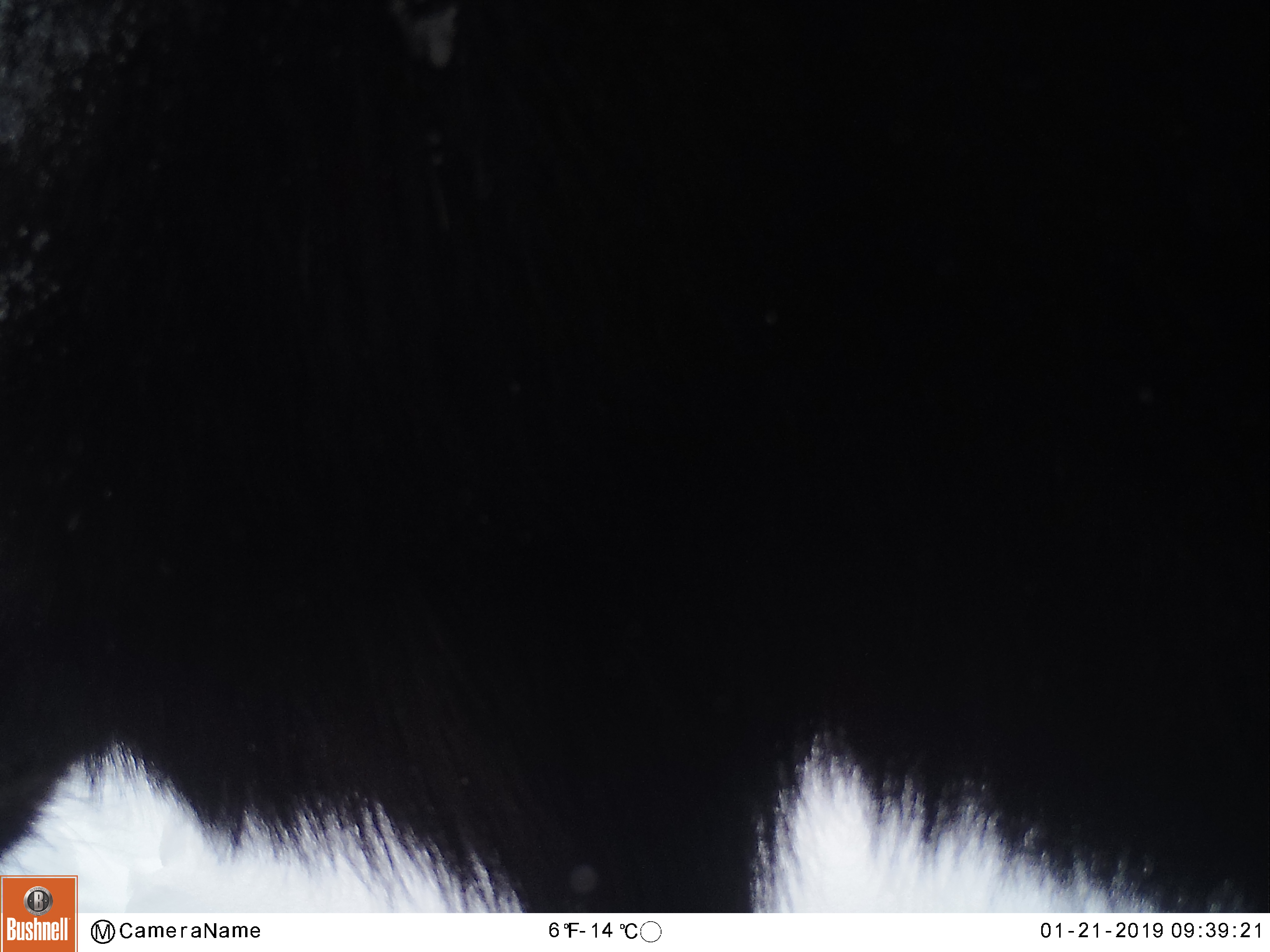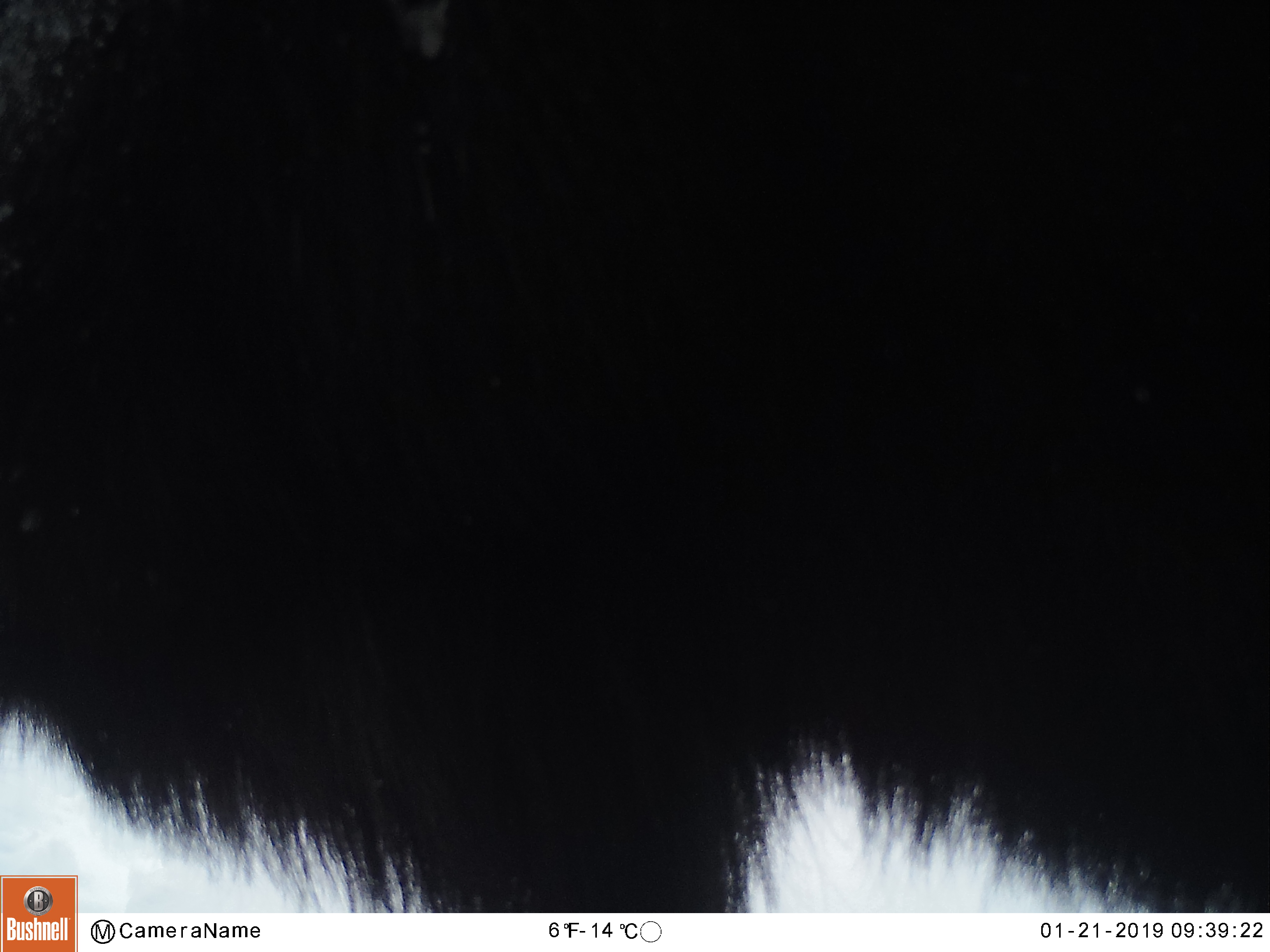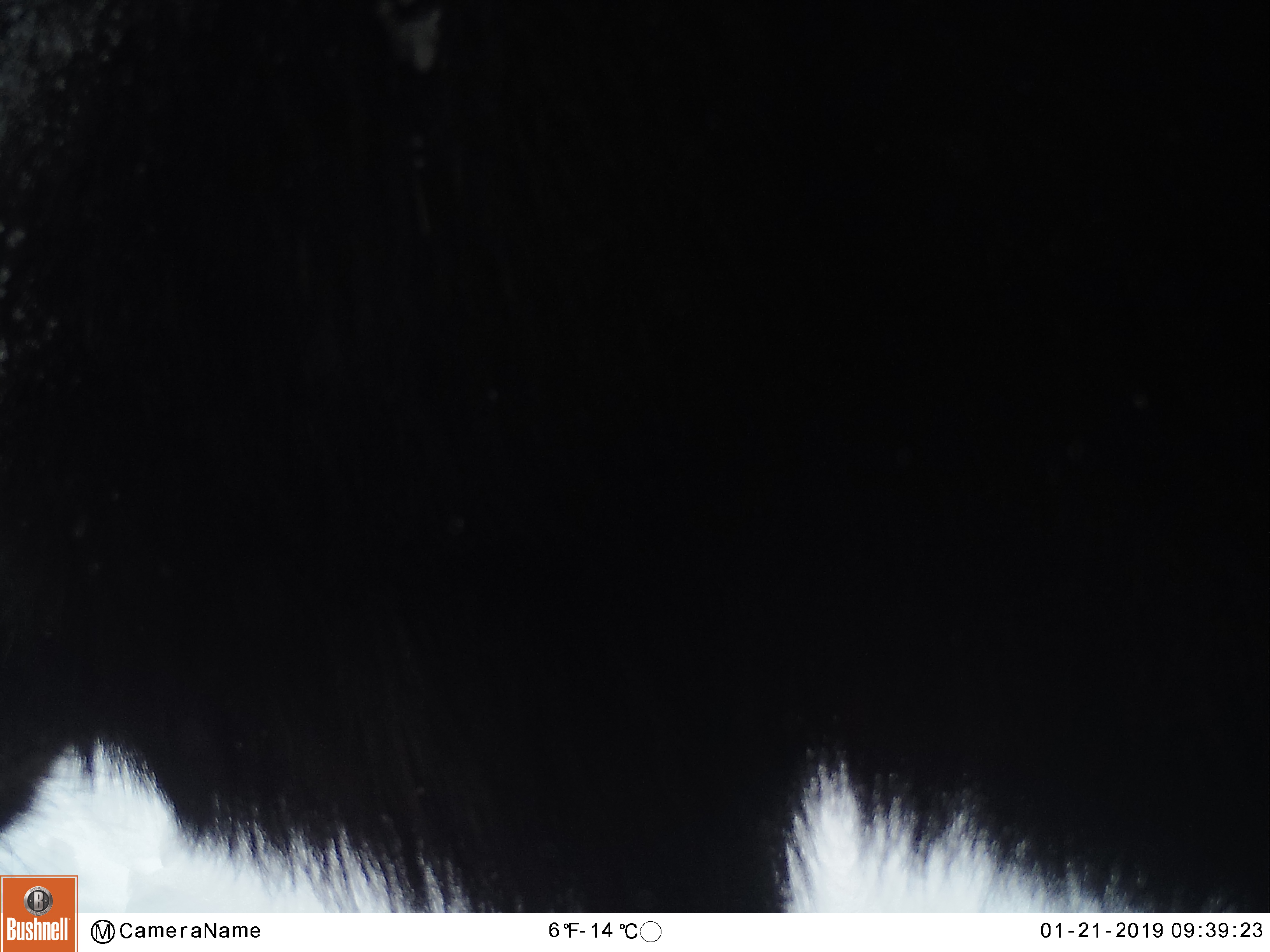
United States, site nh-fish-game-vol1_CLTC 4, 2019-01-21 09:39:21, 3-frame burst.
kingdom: Animalia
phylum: Chordata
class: Mammalia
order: Artiodactyla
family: Cervidae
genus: Alces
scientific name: Alces alces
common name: moose